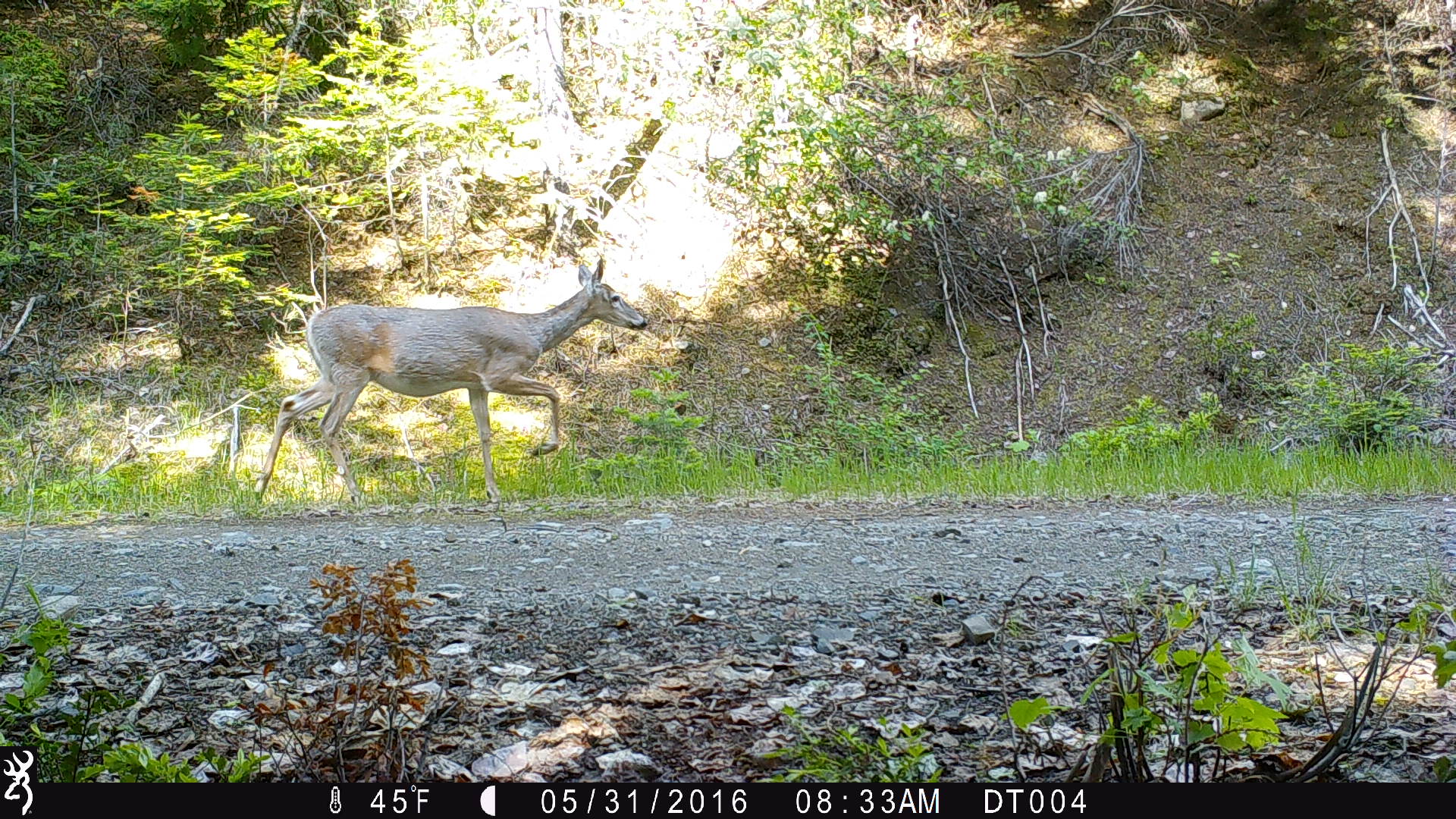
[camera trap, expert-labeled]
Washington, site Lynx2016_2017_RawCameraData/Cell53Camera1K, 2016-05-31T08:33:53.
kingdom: Animalia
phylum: Chordata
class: Mammalia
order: Artiodactyla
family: Cervidae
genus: Odocoileus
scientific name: Odocoileus virginianus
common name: white-tailed deer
Odocoileus virginianus (white-tailed deer). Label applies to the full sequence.